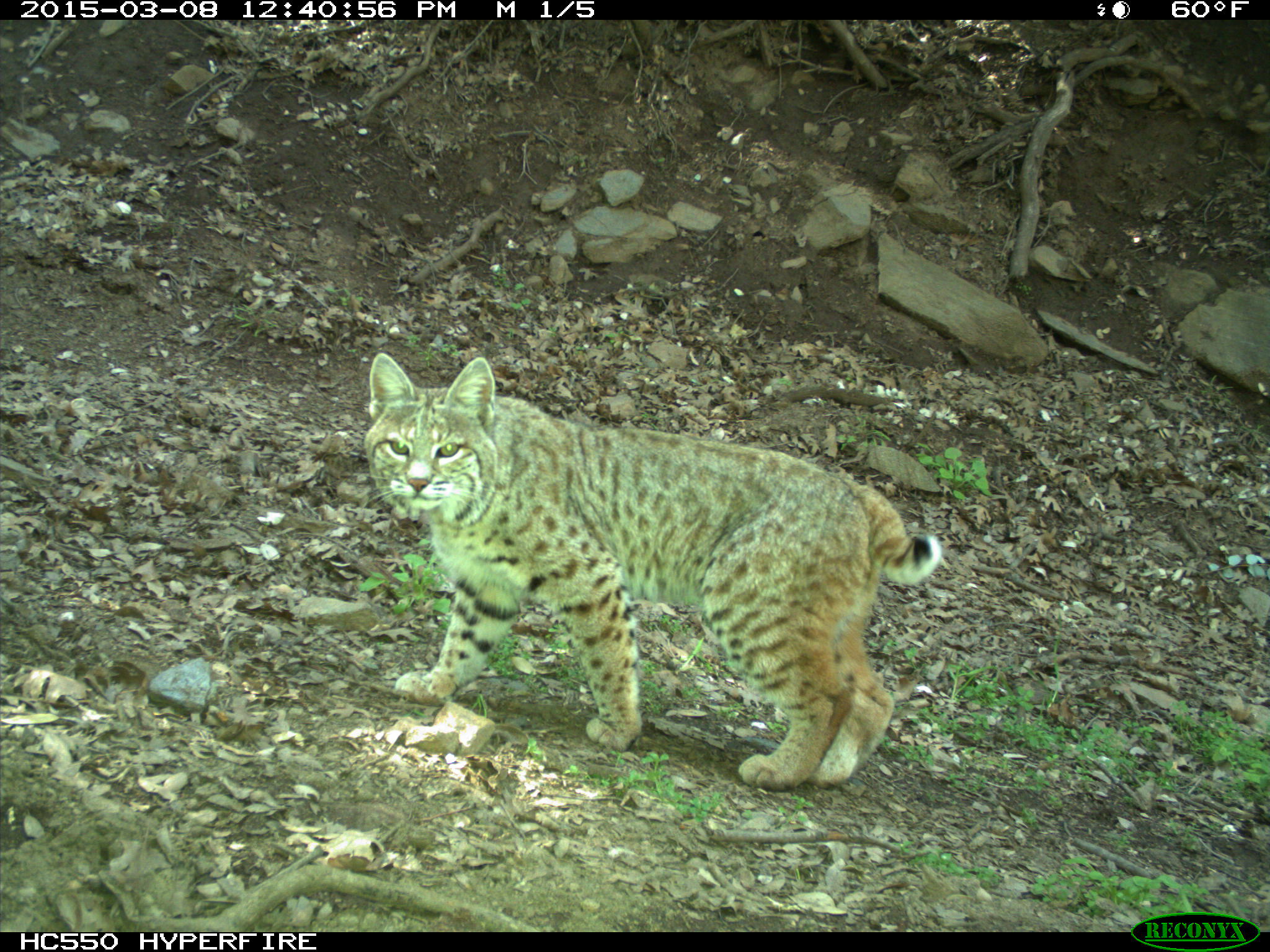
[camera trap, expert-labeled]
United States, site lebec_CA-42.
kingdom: Animalia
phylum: Chordata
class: Mammalia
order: Carnivora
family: Felidae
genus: Lynx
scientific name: Lynx rufus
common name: bobcat